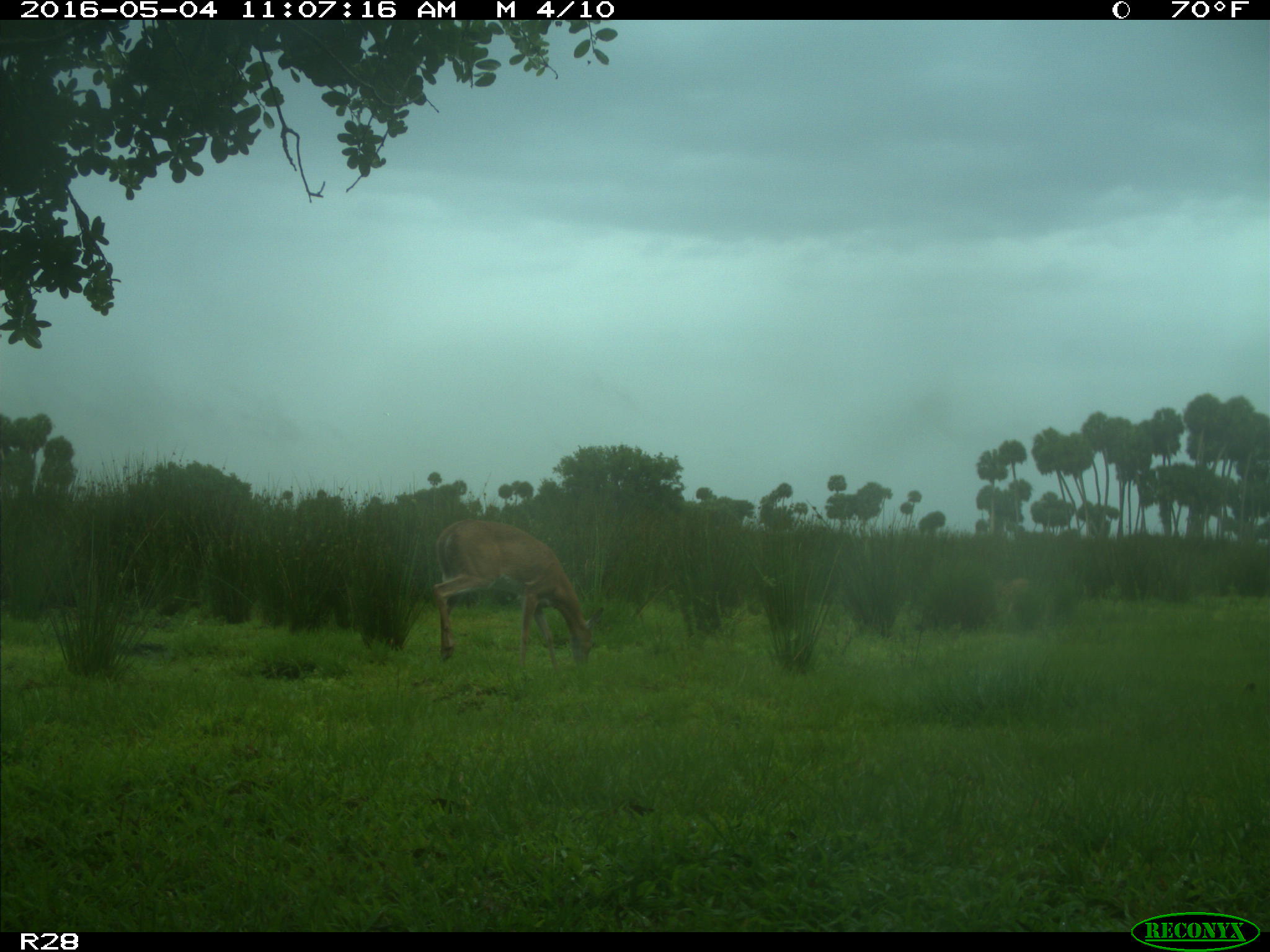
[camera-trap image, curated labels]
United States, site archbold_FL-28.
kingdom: Animalia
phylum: Chordata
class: Mammalia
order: Artiodactyla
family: Cervidae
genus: Odocoileus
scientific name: Odocoileus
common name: deer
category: unidentified deer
Unidentified deer (deer) (Odocoileus).